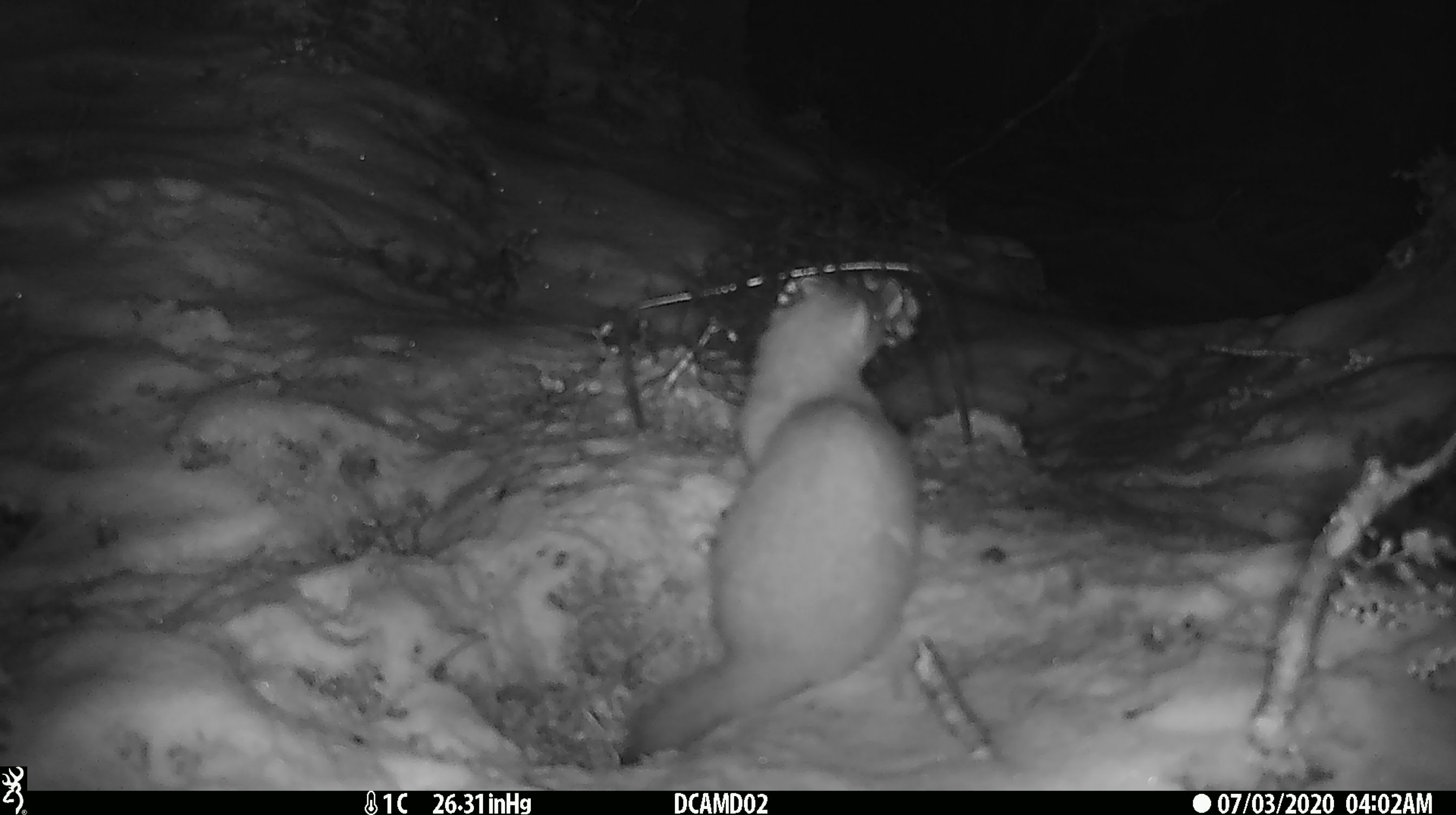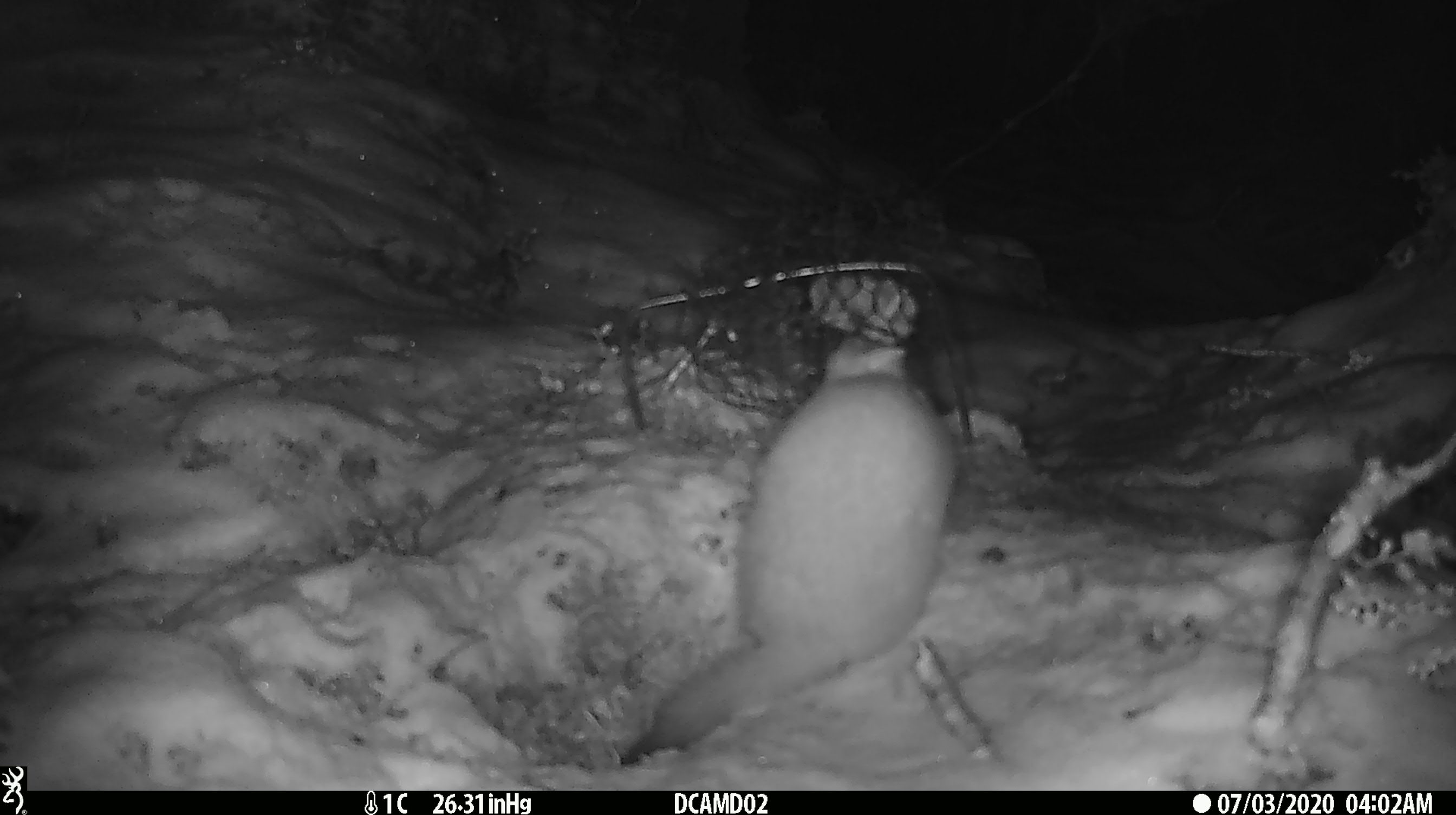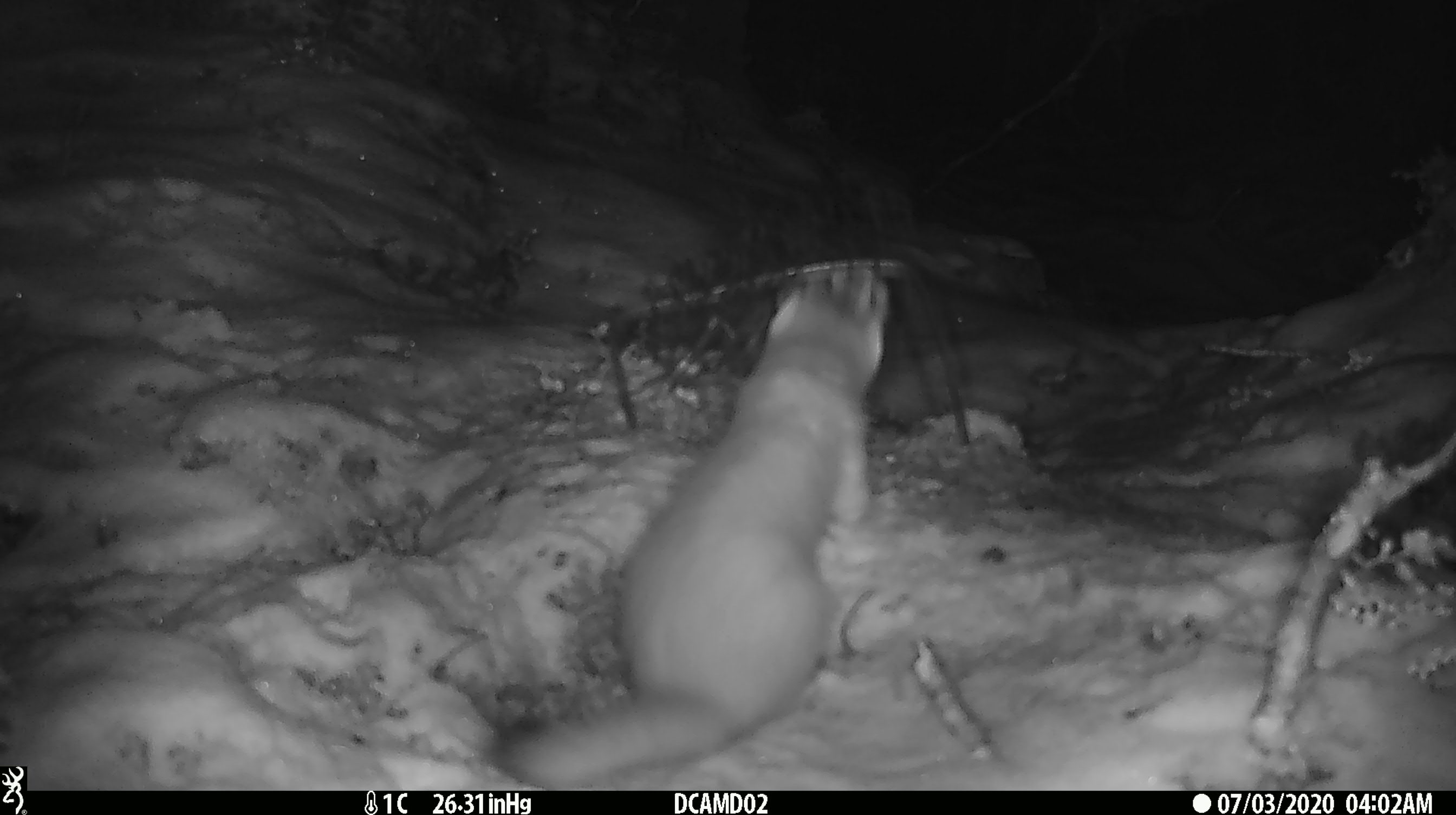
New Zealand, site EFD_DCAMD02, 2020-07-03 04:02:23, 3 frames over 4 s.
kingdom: Animalia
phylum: Chordata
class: Mammalia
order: Carnivora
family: Mustelidae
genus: Mustela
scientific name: Mustela erminea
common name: stoat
Stoat (Mustela erminea).